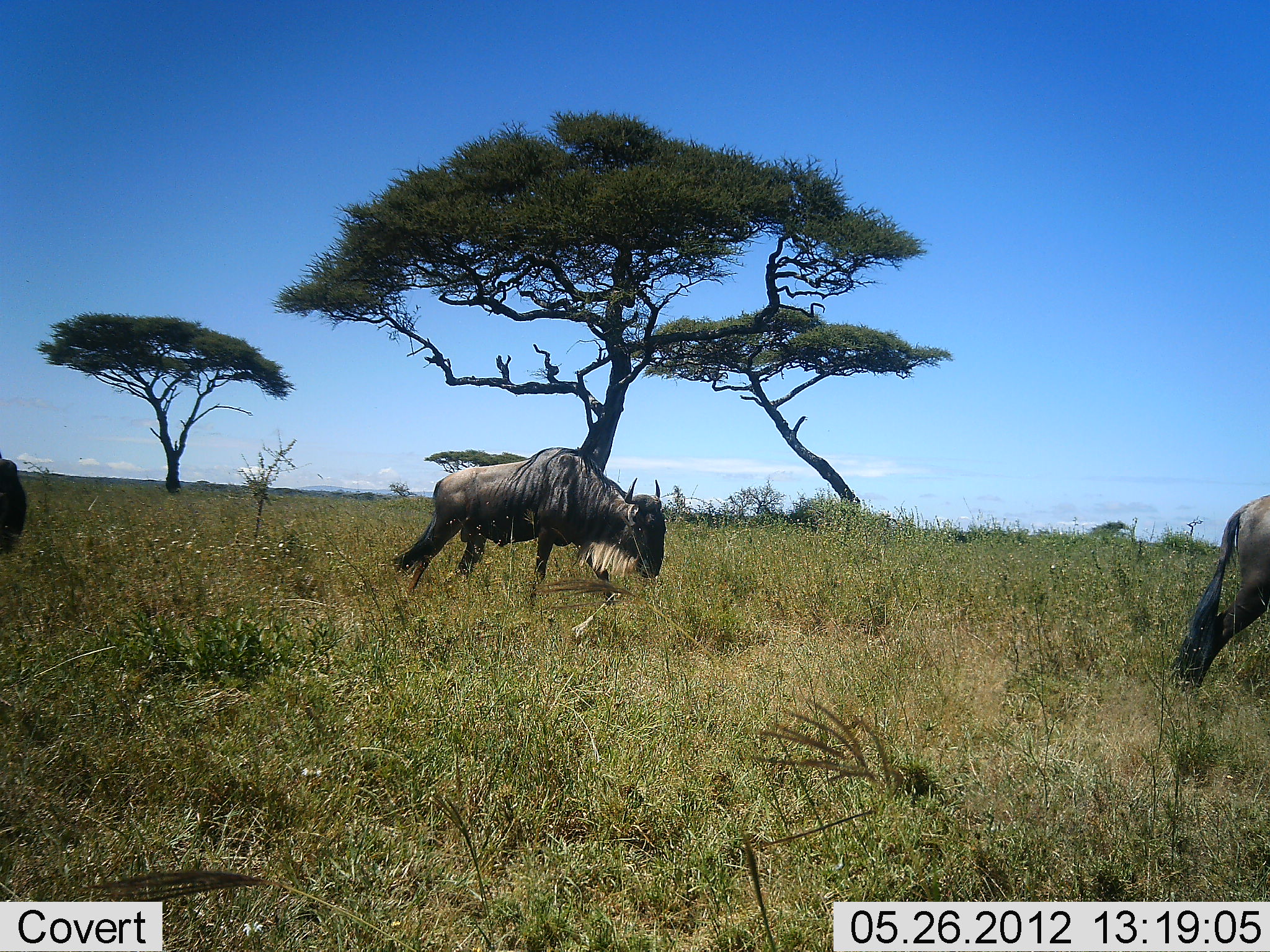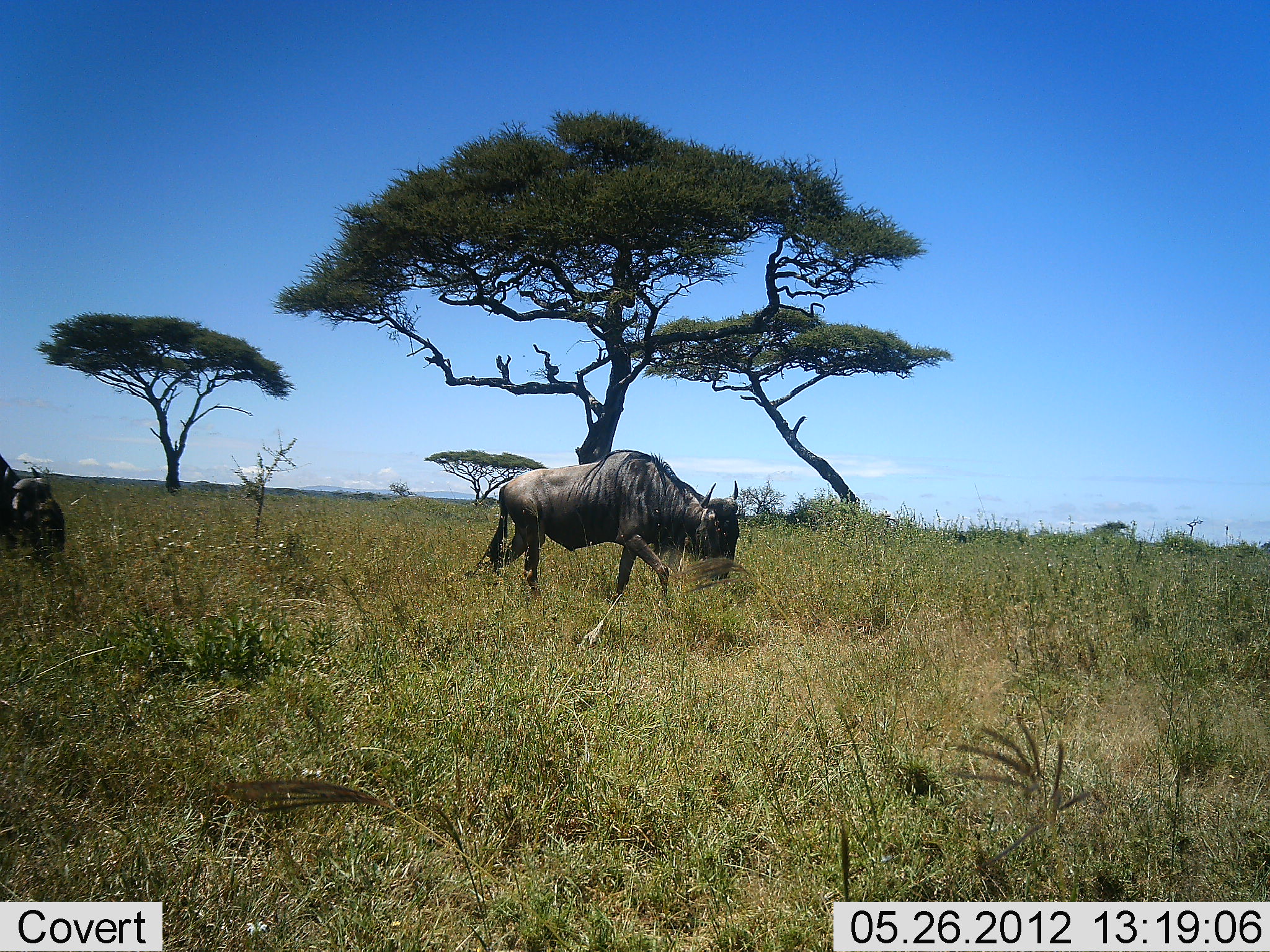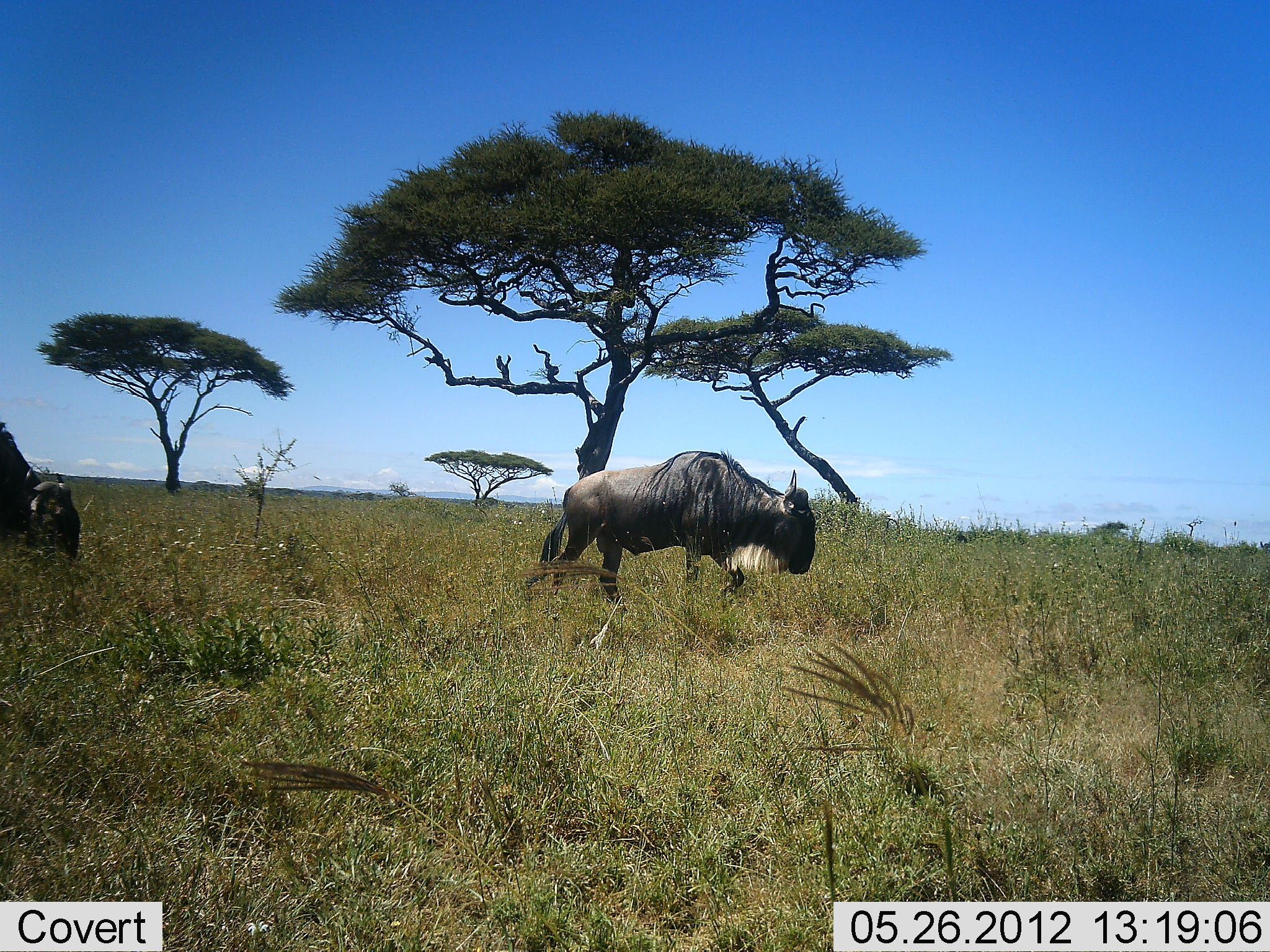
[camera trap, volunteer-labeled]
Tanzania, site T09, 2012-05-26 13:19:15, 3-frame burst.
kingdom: Animalia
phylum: Chordata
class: Mammalia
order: Artiodactyla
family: Bovidae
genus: Connochaetes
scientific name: Connochaetes taurinus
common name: blue wildebeest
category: wildebeest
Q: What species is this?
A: Wildebeest (blue wildebeest) (Connochaetes taurinus).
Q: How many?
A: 3.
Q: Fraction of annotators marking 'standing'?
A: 10%.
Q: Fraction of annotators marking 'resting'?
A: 0%.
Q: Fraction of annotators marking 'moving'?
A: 100%.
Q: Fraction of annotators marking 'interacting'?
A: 0%.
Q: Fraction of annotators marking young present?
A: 0%.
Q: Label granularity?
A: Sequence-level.